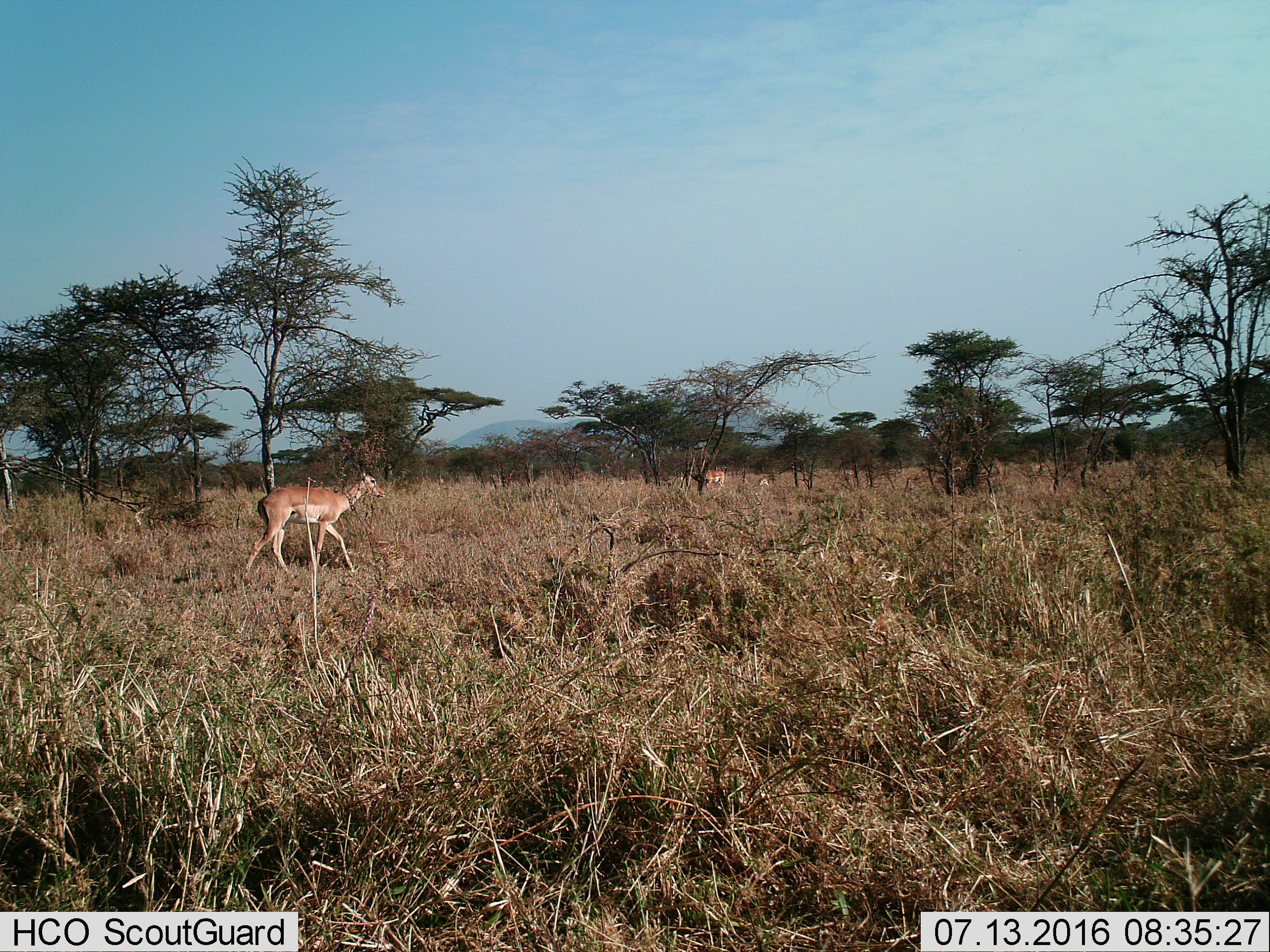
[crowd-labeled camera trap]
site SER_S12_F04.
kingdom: Animalia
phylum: Chordata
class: Mammalia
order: Artiodactyla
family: Bovidae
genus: Aepyceros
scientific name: Aepyceros melampus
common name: impala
Impala (Aepyceros melampus), count 2. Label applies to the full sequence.